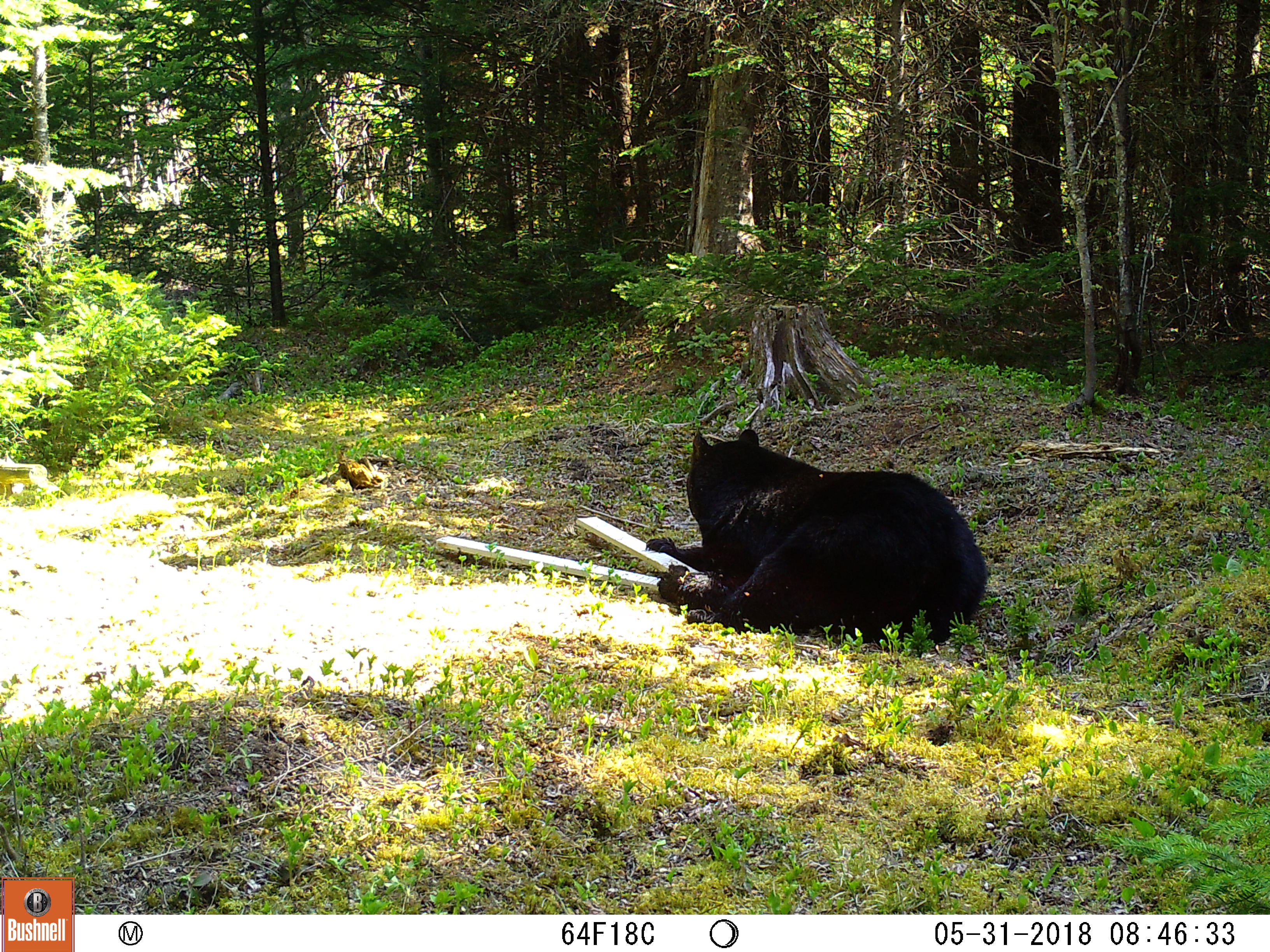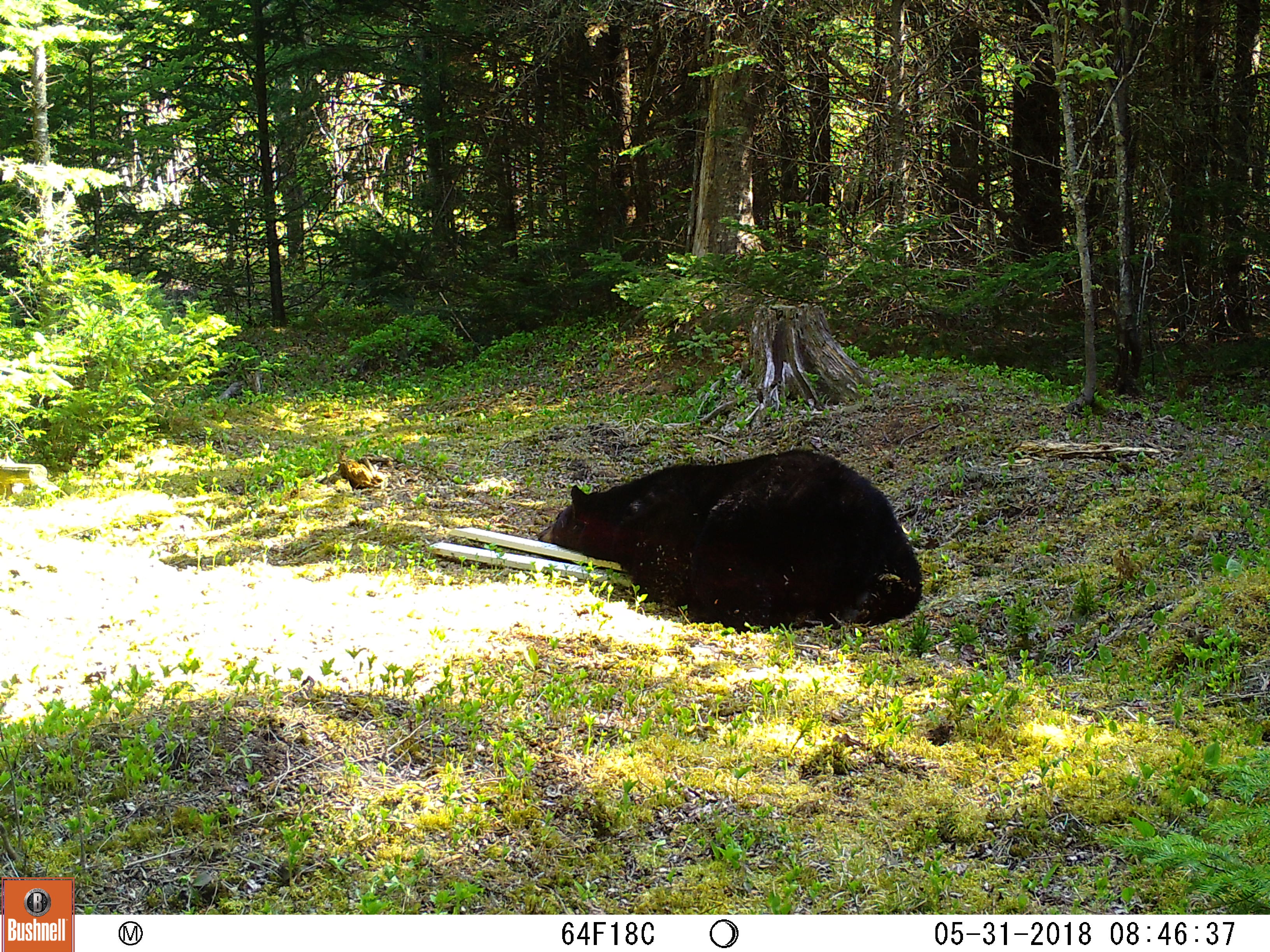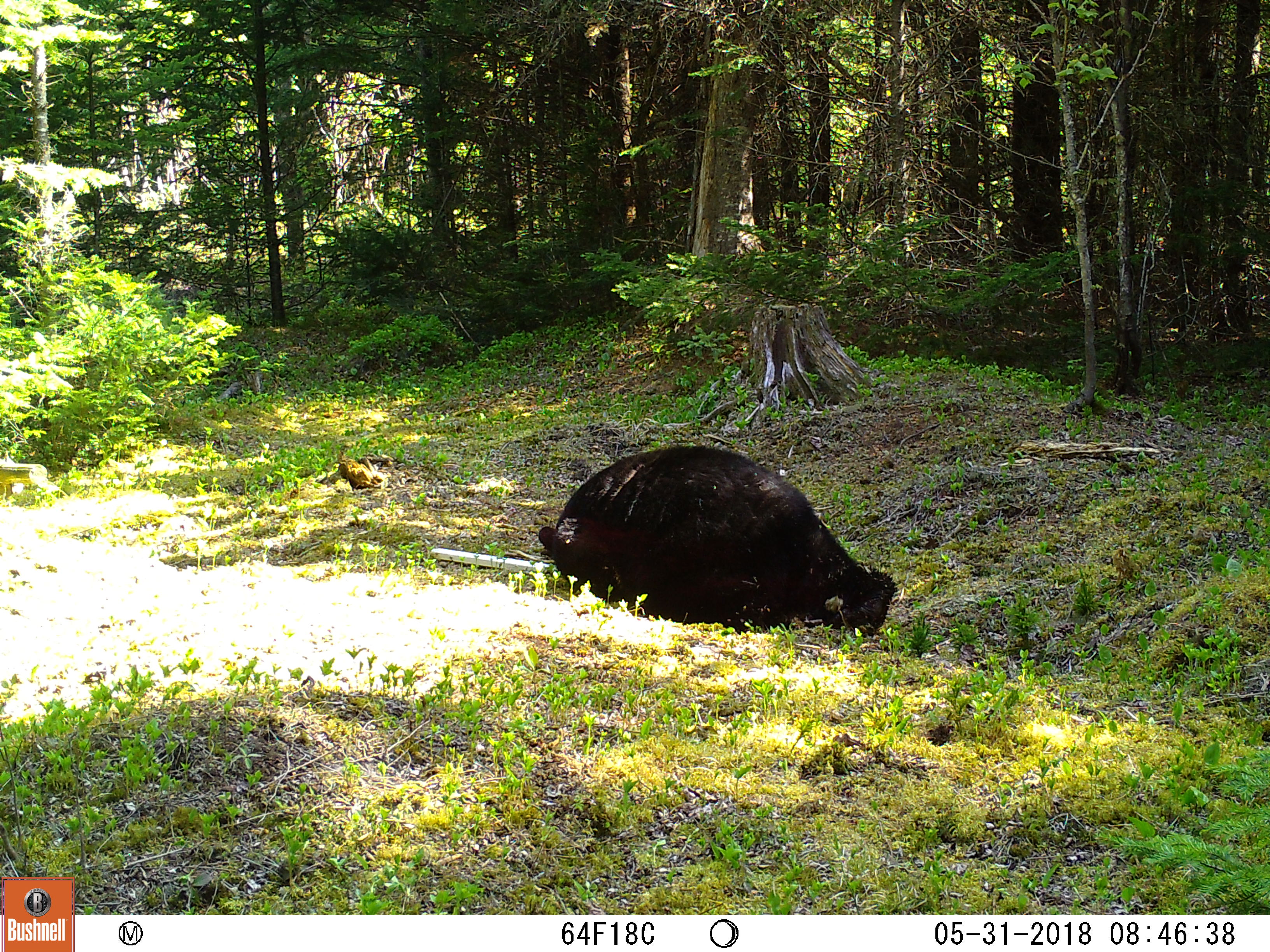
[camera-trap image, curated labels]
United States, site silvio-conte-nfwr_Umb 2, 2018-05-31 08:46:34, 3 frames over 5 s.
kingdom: Animalia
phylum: Chordata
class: Mammalia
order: Carnivora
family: Ursidae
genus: Ursus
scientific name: Ursus americanus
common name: black bear